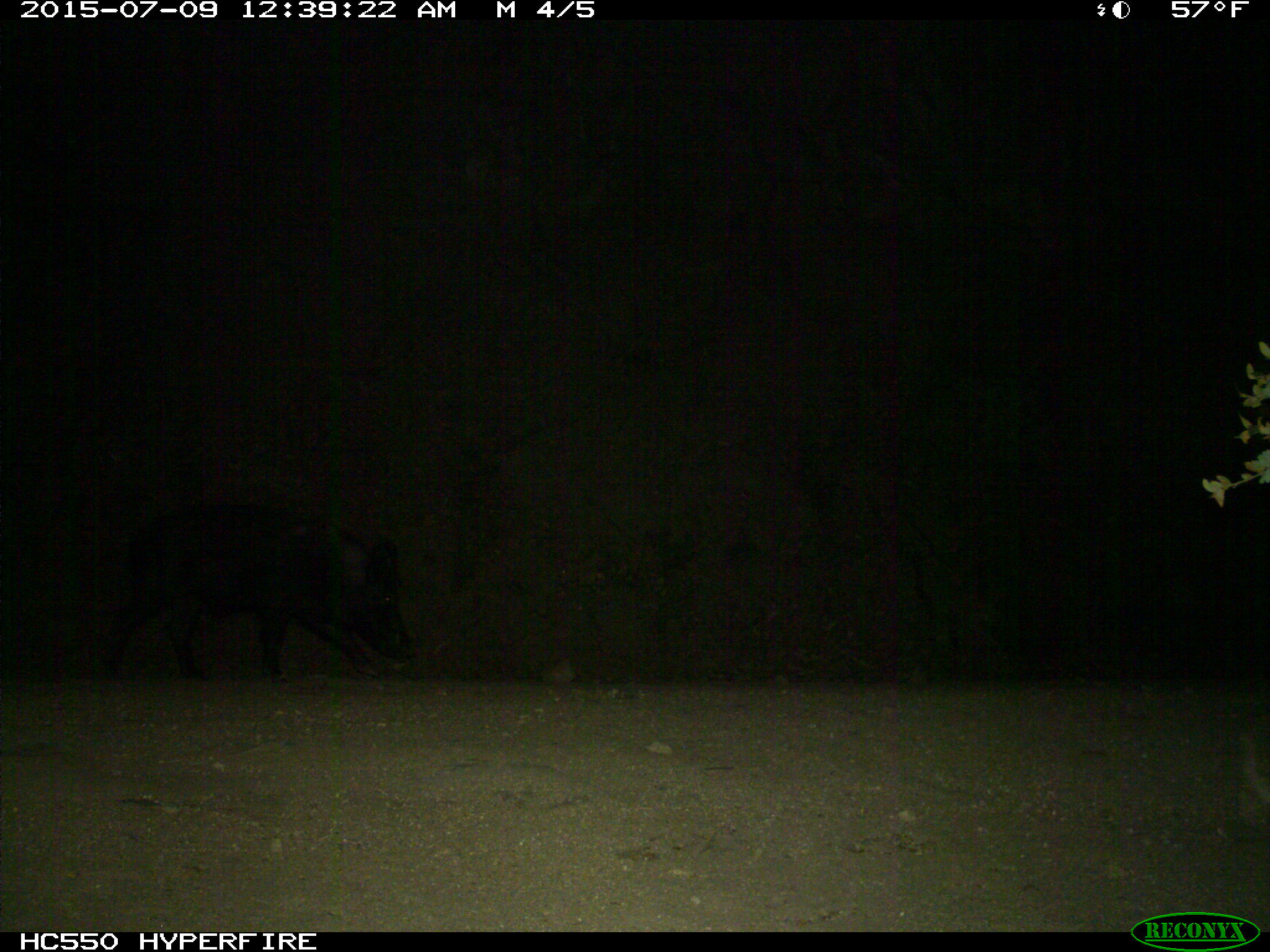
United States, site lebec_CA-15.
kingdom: Animalia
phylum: Chordata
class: Mammalia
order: Artiodactyla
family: Suidae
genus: Sus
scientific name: Sus scrofa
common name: wild boar